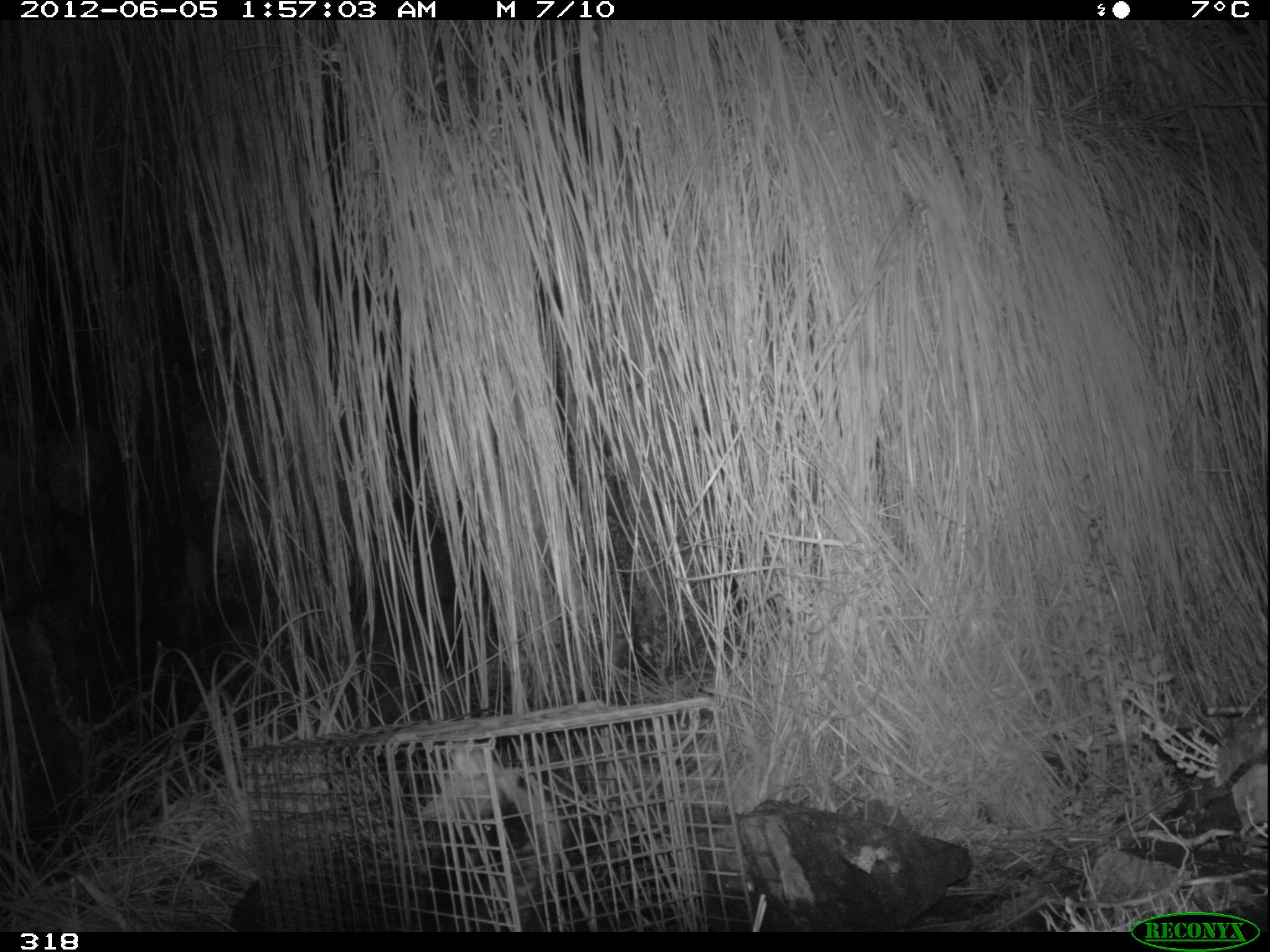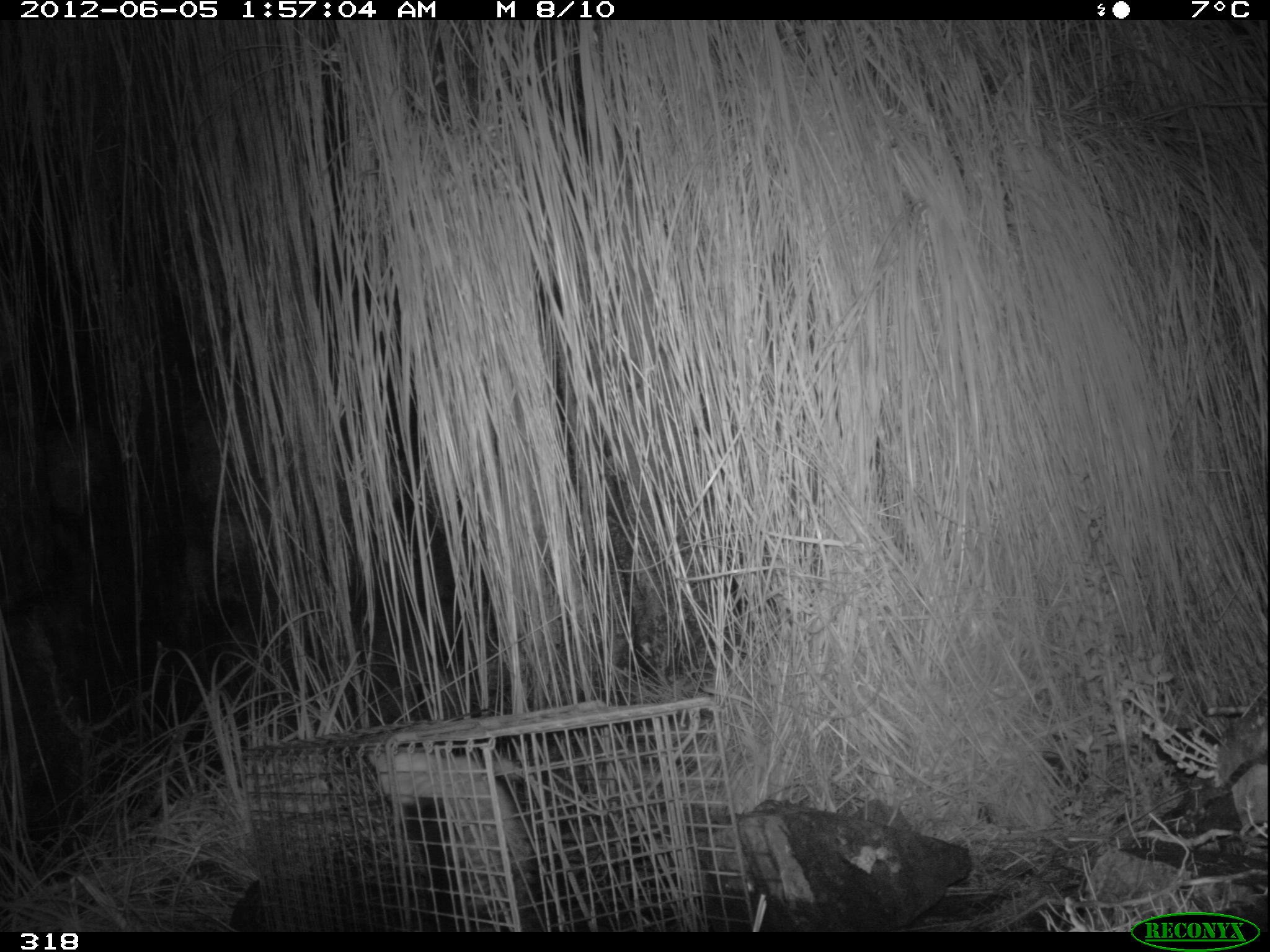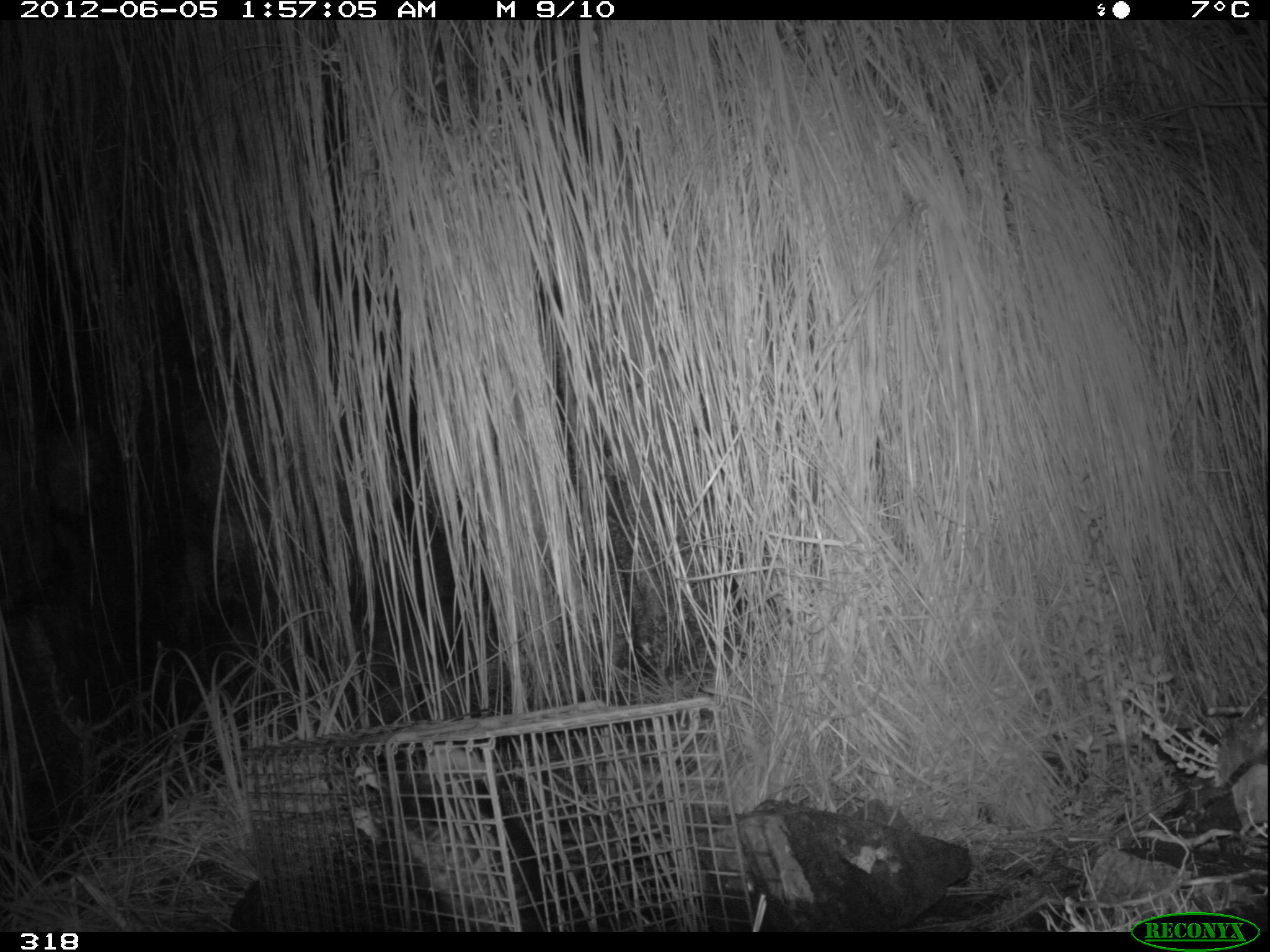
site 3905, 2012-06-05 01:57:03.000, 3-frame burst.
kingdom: Animalia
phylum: Chordata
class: Mammalia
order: Didelphimorphia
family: Didelphidae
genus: Didelphis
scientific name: Didelphis pernigra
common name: andean white-eared opossum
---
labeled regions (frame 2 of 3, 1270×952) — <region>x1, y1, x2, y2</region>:
didelphis pernigra: <region>368, 746, 534, 932</region>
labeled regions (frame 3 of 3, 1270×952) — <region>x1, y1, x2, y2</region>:
didelphis pernigra: <region>349, 744, 557, 932</region>